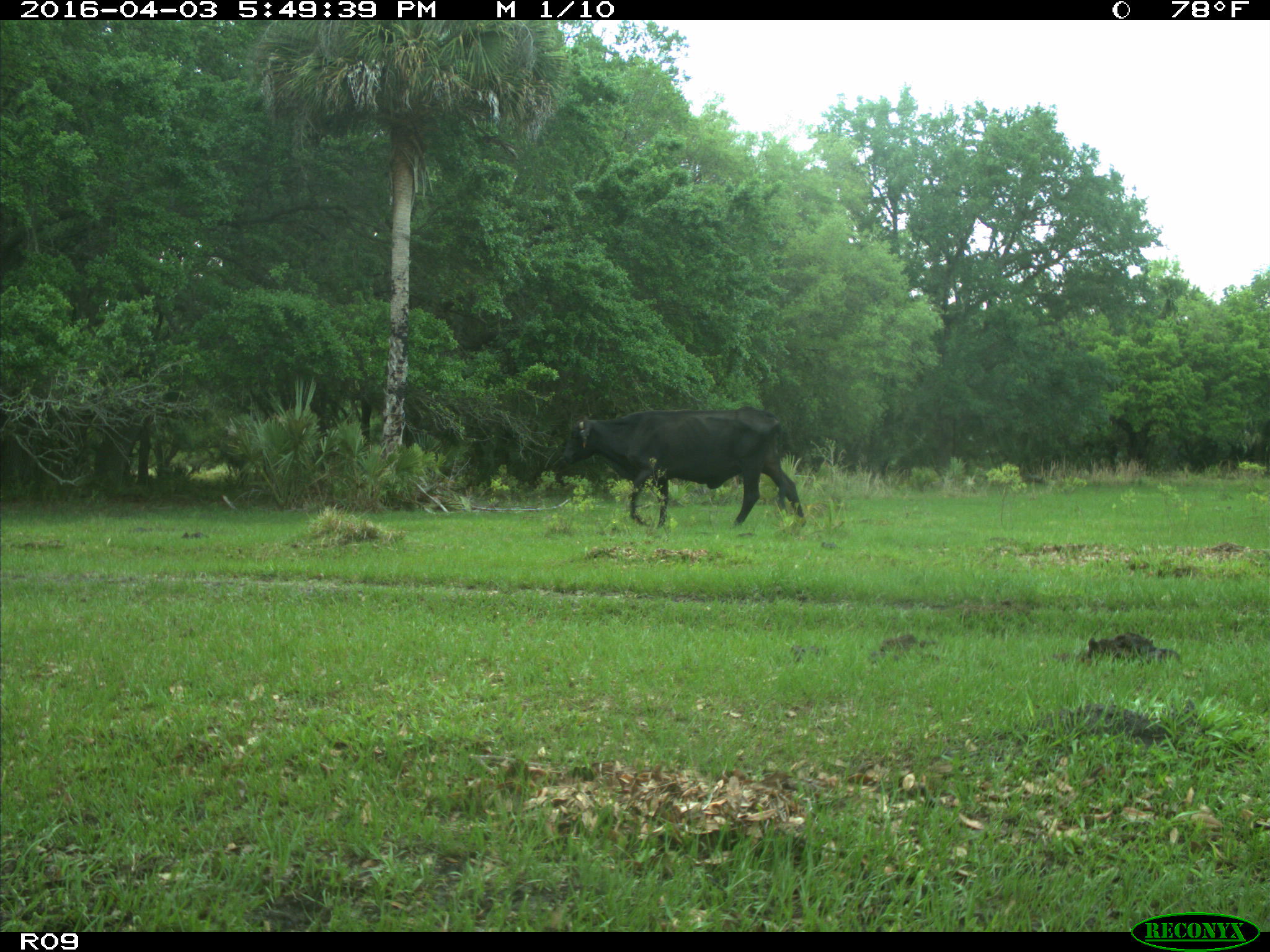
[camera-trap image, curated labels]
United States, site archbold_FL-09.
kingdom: Animalia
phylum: Chordata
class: Mammalia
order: Artiodactyla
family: Bovidae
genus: Bos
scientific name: Bos taurus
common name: domestic cow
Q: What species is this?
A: Bos taurus (domestic cow).